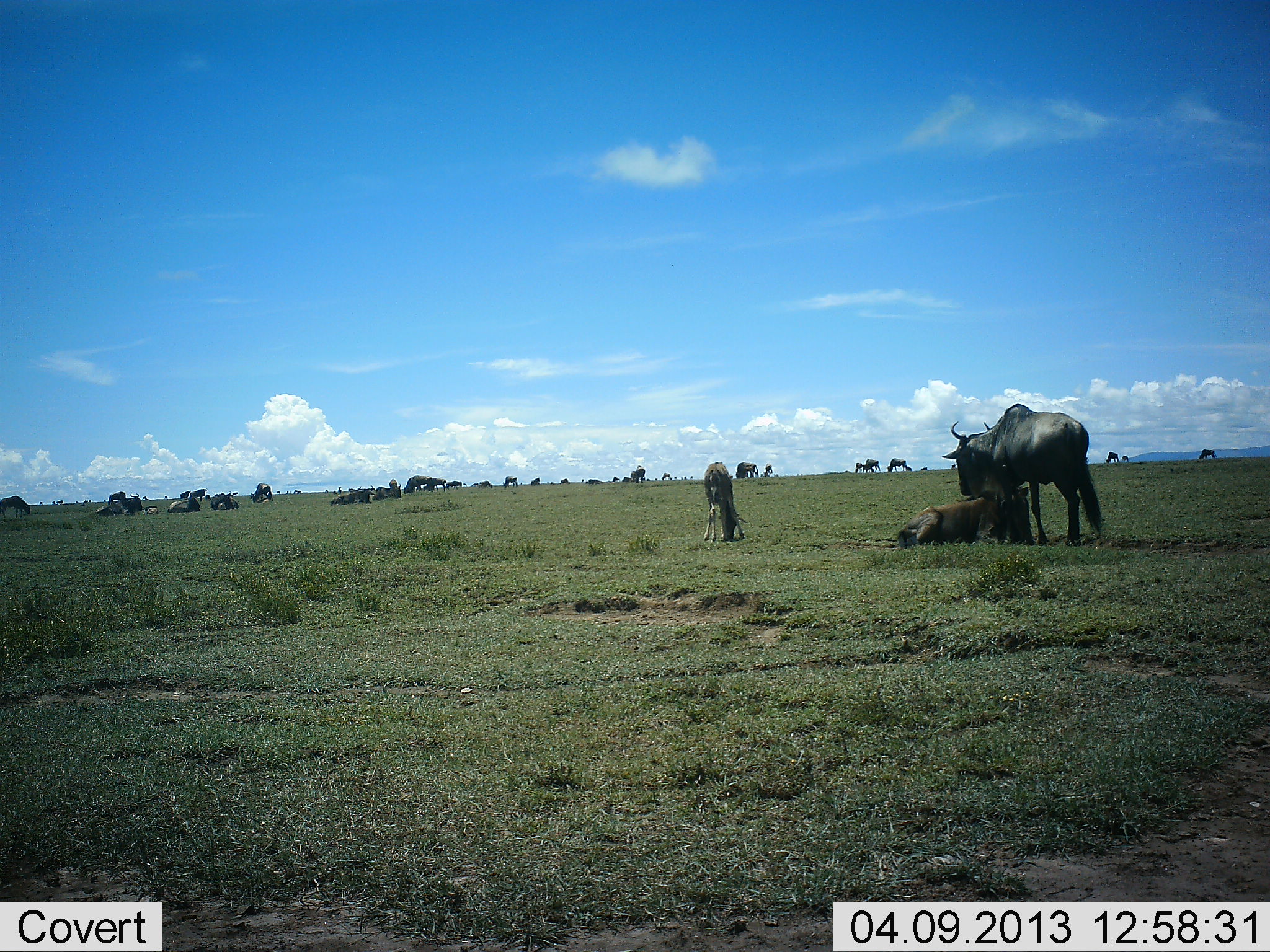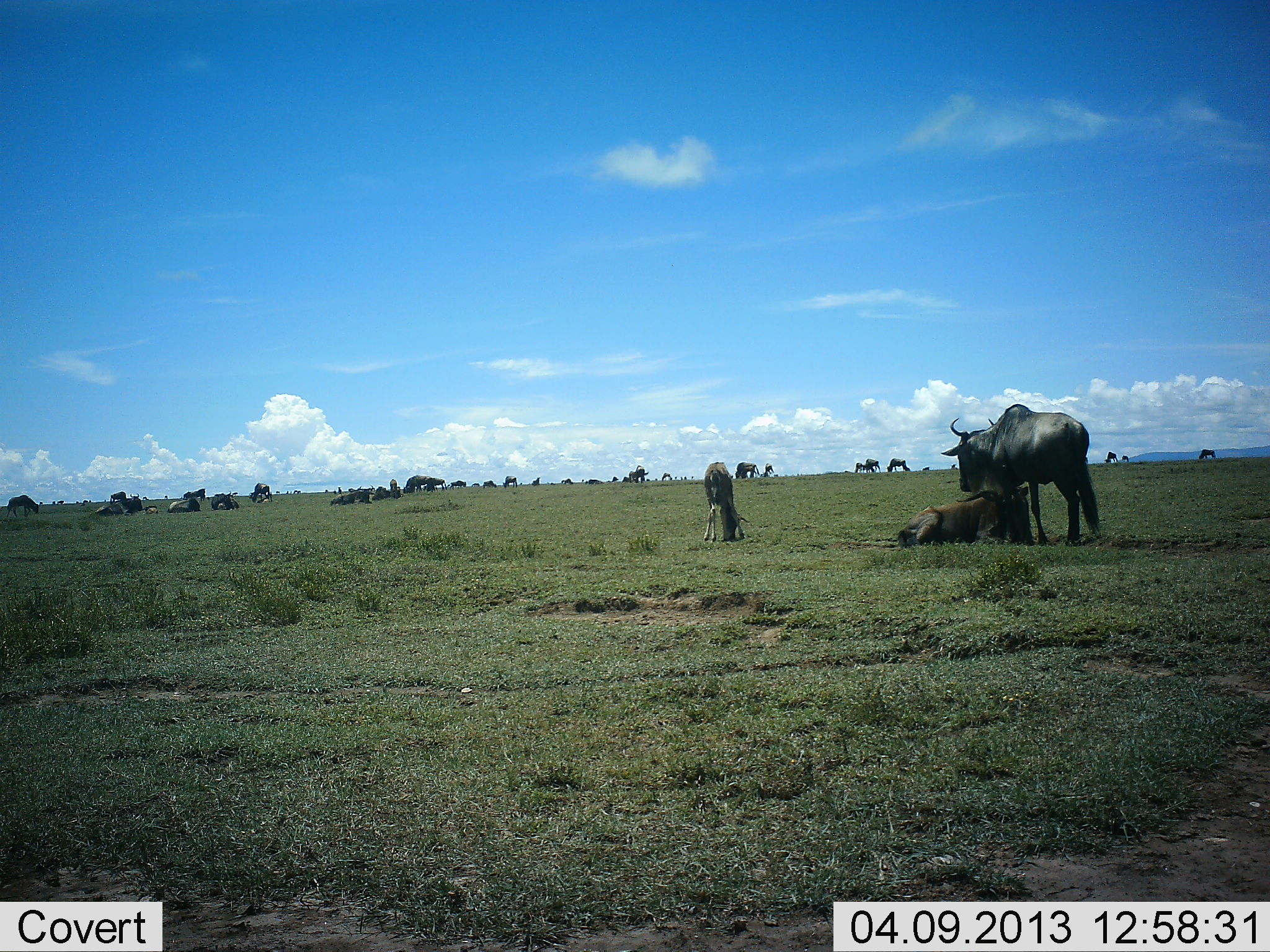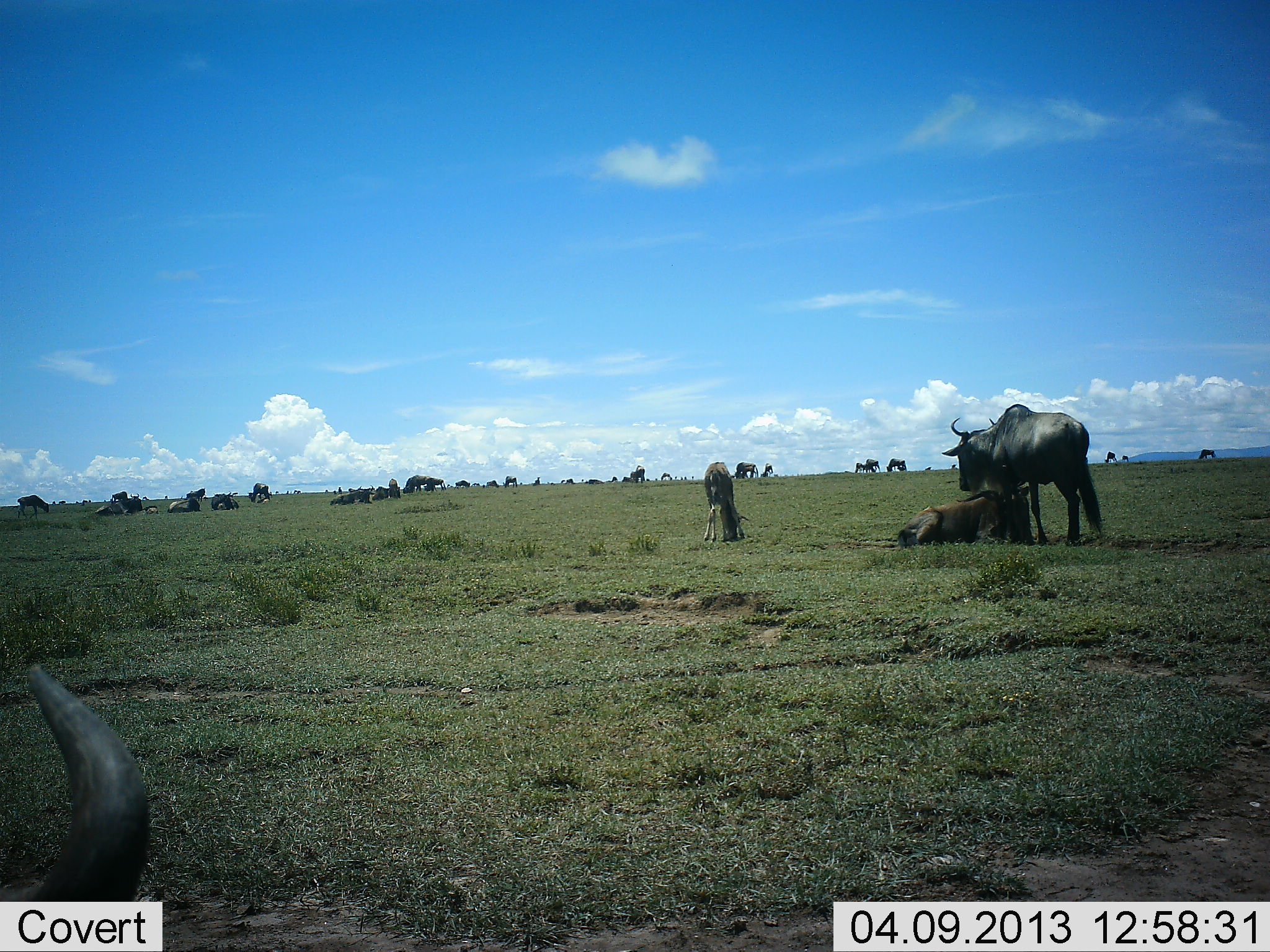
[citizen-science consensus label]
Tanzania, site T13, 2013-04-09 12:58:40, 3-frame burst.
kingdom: Animalia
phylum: Chordata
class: Mammalia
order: Artiodactyla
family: Bovidae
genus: Connochaetes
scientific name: Connochaetes taurinus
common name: blue wildebeest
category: wildebeest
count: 11-50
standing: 76%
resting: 76%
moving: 36%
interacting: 27%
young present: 42%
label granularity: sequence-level